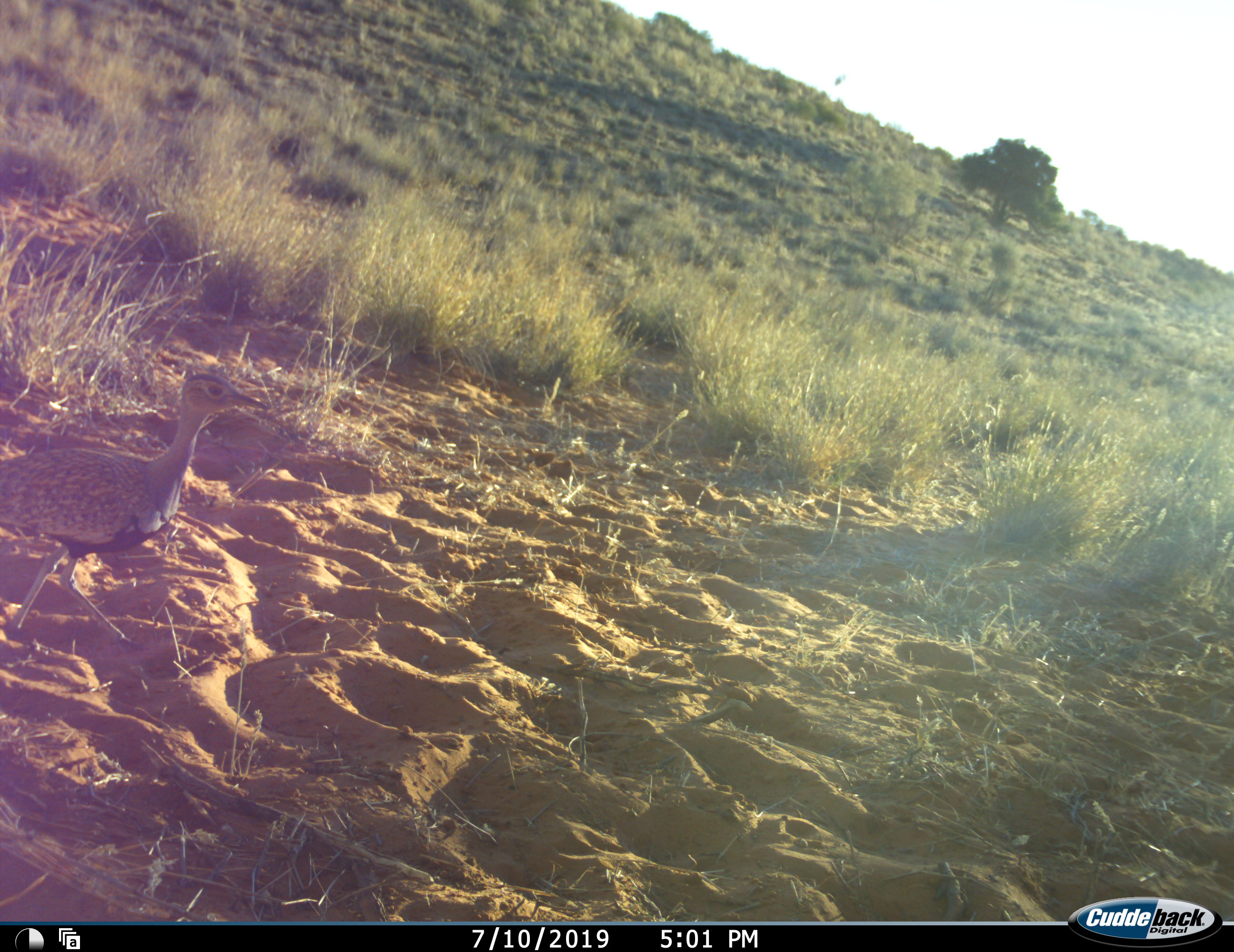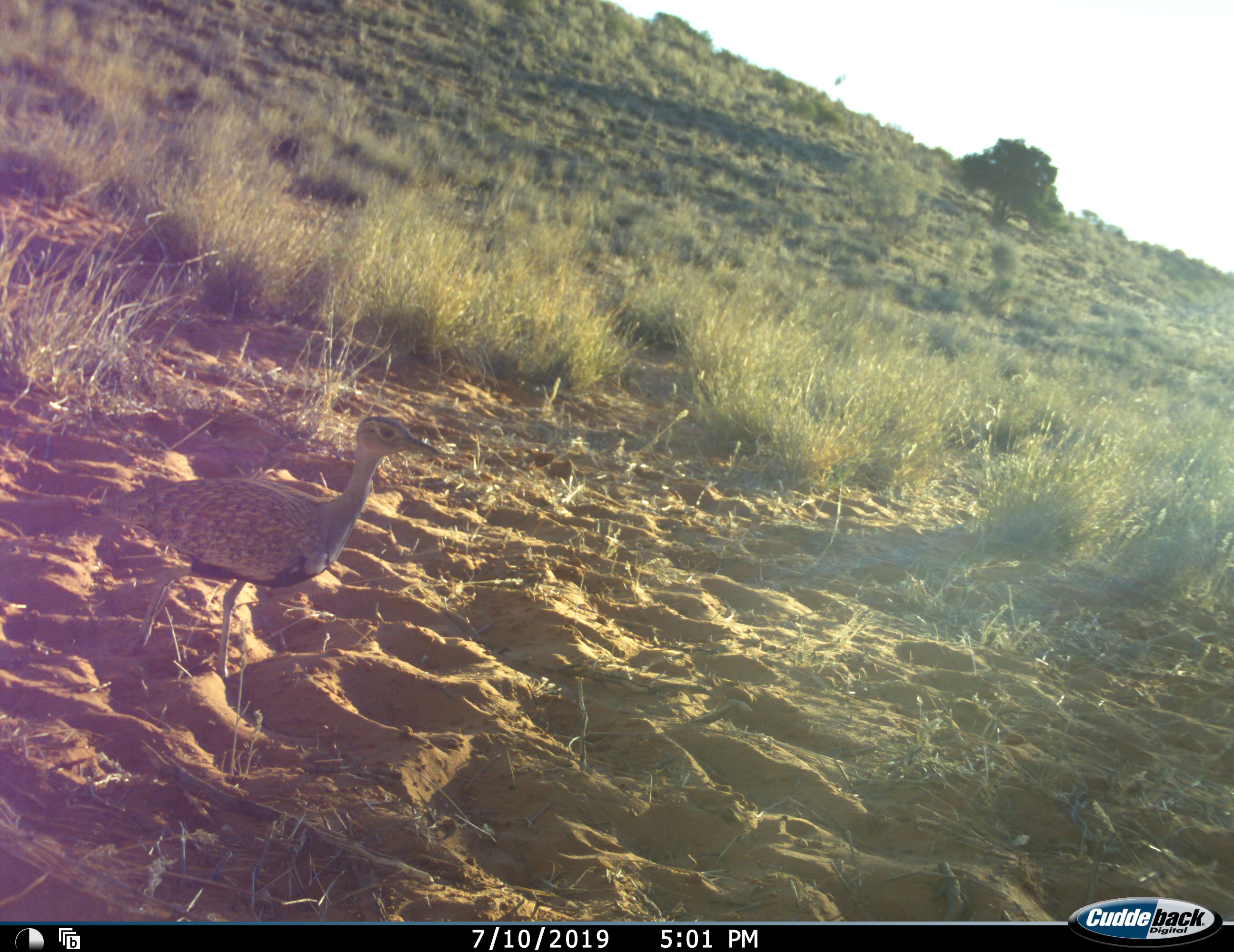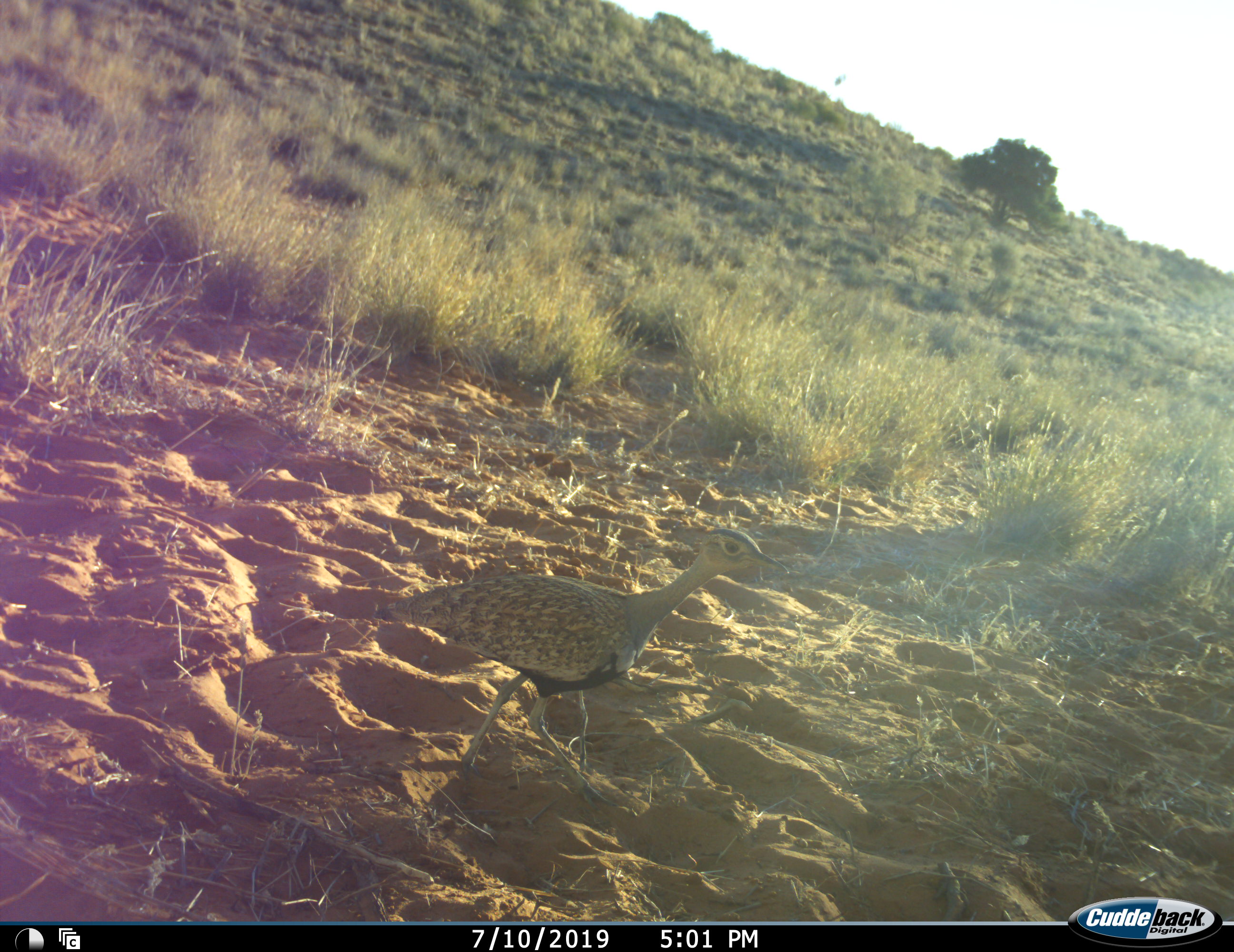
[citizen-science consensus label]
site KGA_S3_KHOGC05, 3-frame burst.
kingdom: Animalia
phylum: Chordata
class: Aves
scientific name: Aves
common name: bird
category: birdother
Birdother (bird) (Aves), count 1. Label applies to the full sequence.